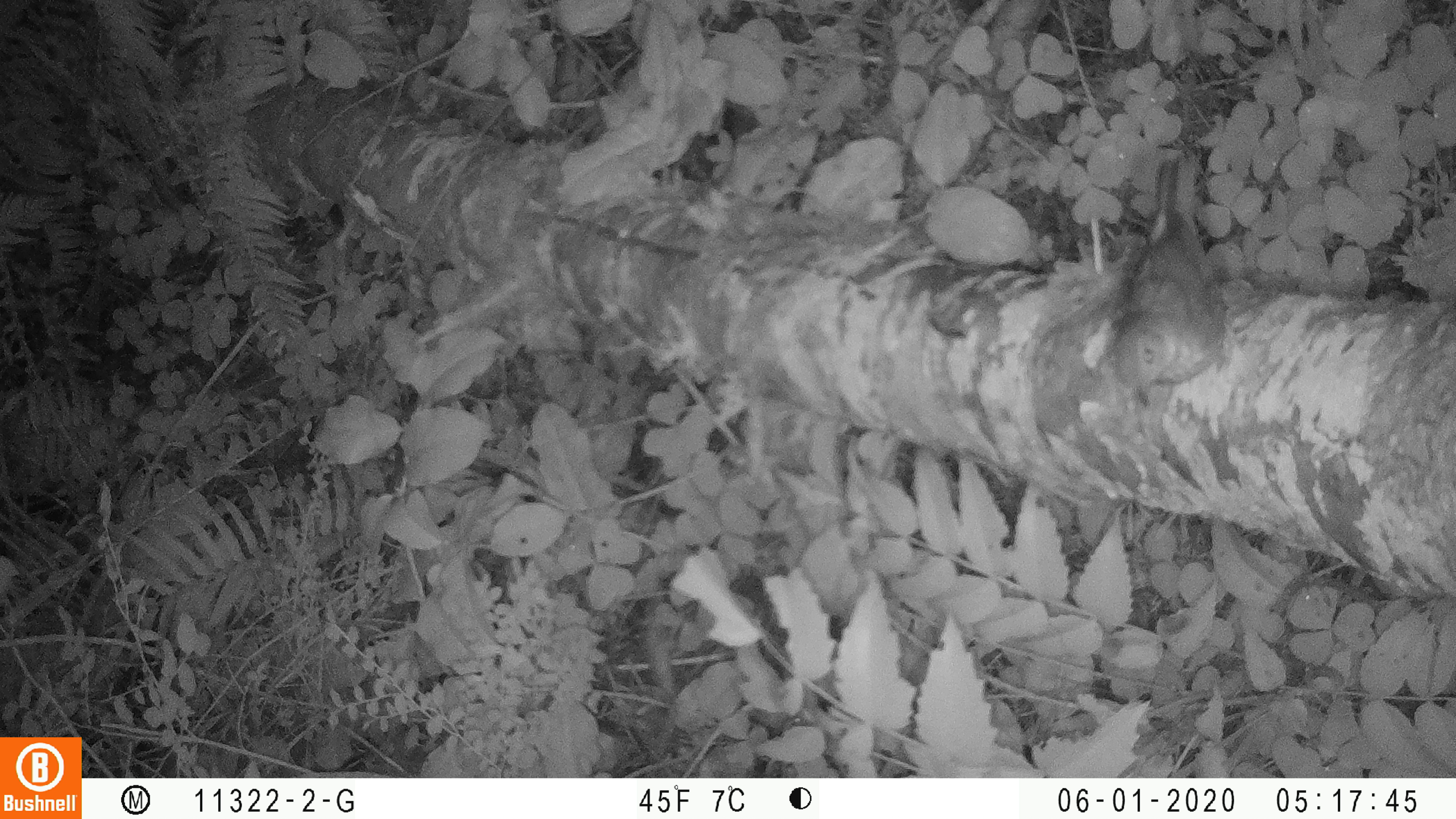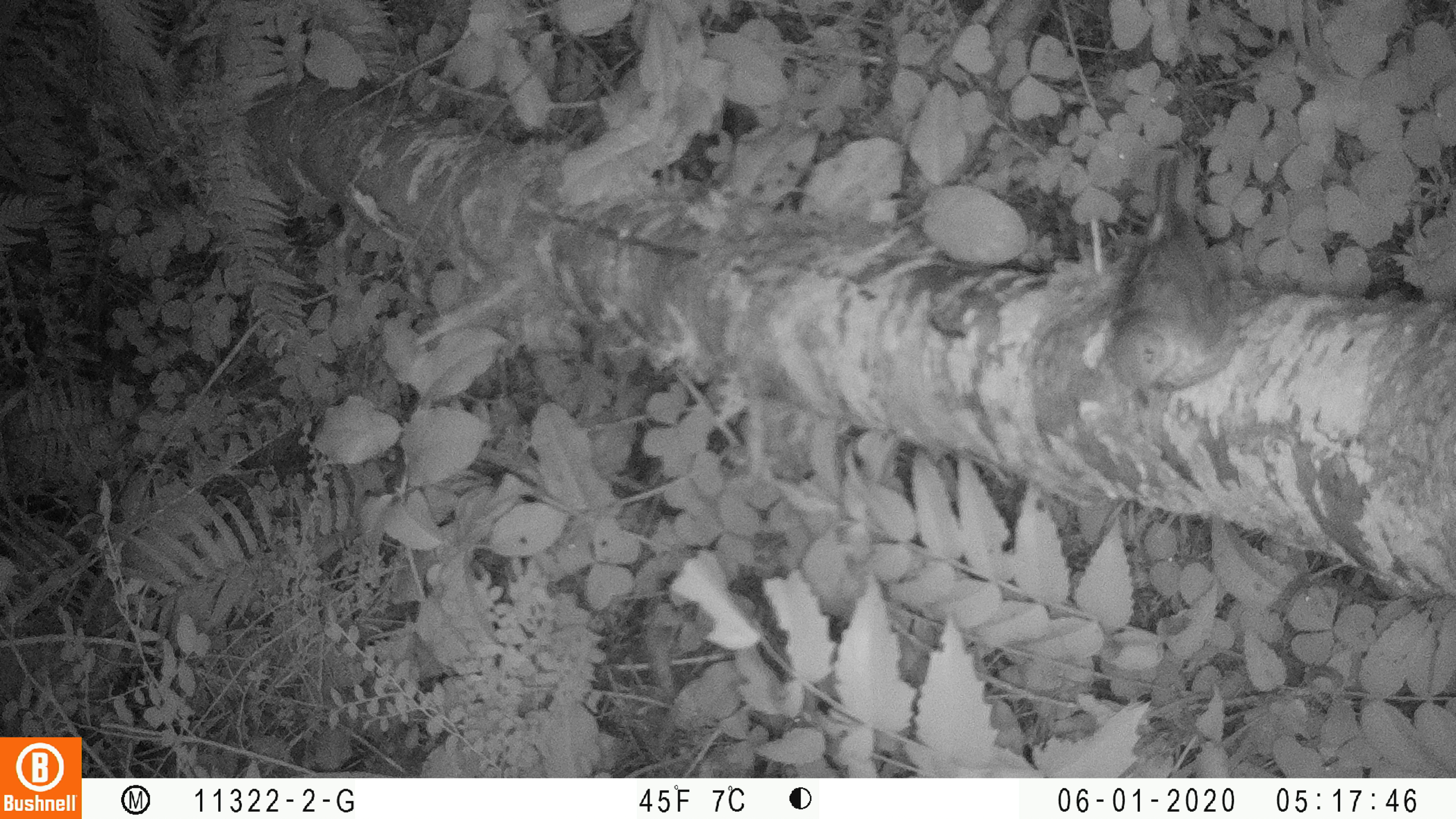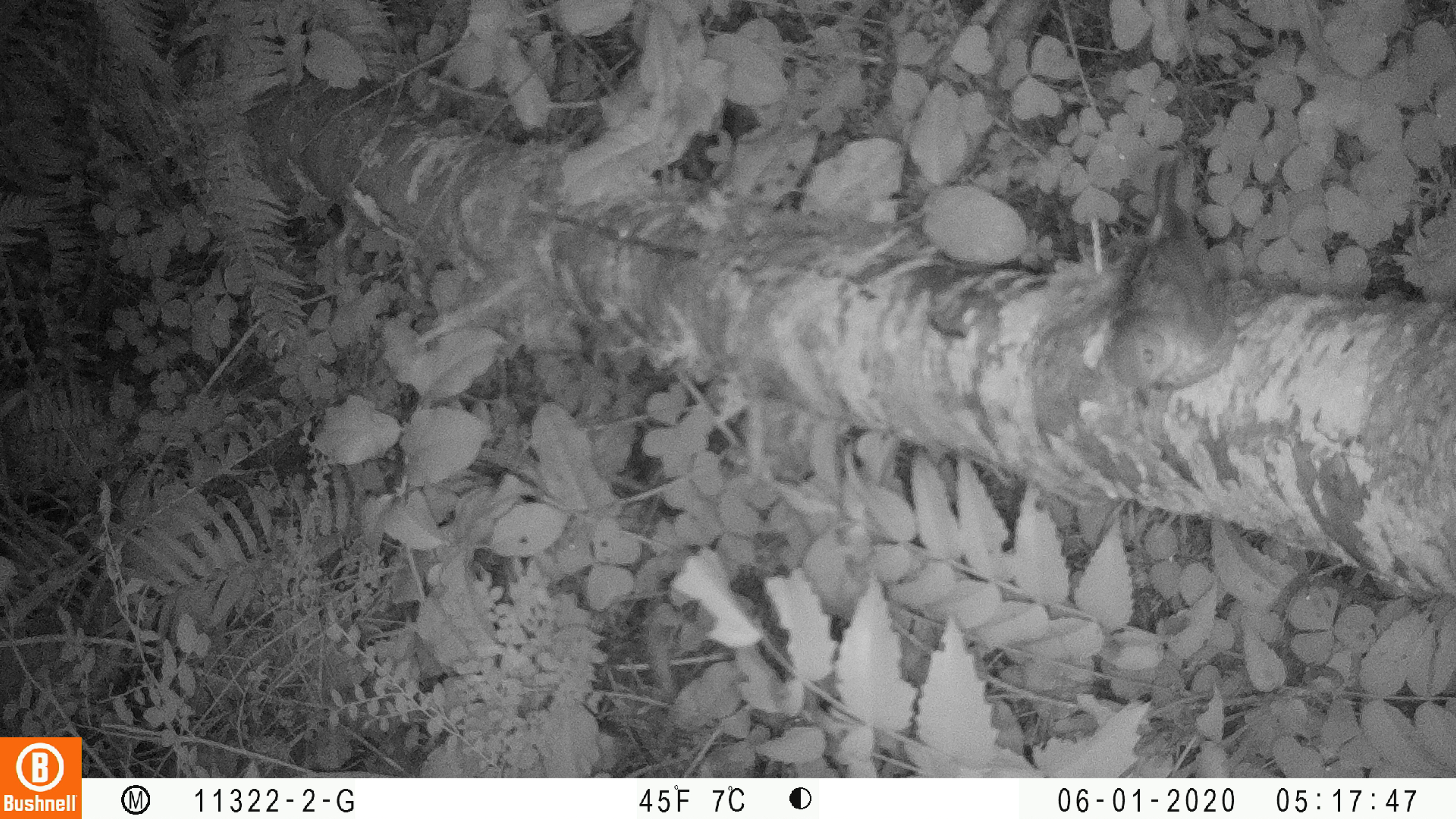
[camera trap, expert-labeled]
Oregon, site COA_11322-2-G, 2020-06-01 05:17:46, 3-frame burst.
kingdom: Animalia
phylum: Chordata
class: Aves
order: Passeriformes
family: Turdidae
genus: Catharus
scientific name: Catharus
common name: brown thrushes and nightingale-thrushes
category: catharus species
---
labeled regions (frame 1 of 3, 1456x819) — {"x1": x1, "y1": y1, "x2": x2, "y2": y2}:
catharus species: {"x1": 1114, "y1": 151, "x2": 1233, "y2": 405}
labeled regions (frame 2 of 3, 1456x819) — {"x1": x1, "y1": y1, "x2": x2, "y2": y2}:
catharus species: {"x1": 1111, "y1": 154, "x2": 1232, "y2": 405}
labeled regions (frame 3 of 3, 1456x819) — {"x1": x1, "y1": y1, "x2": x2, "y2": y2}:
catharus species: {"x1": 1111, "y1": 155, "x2": 1234, "y2": 405}